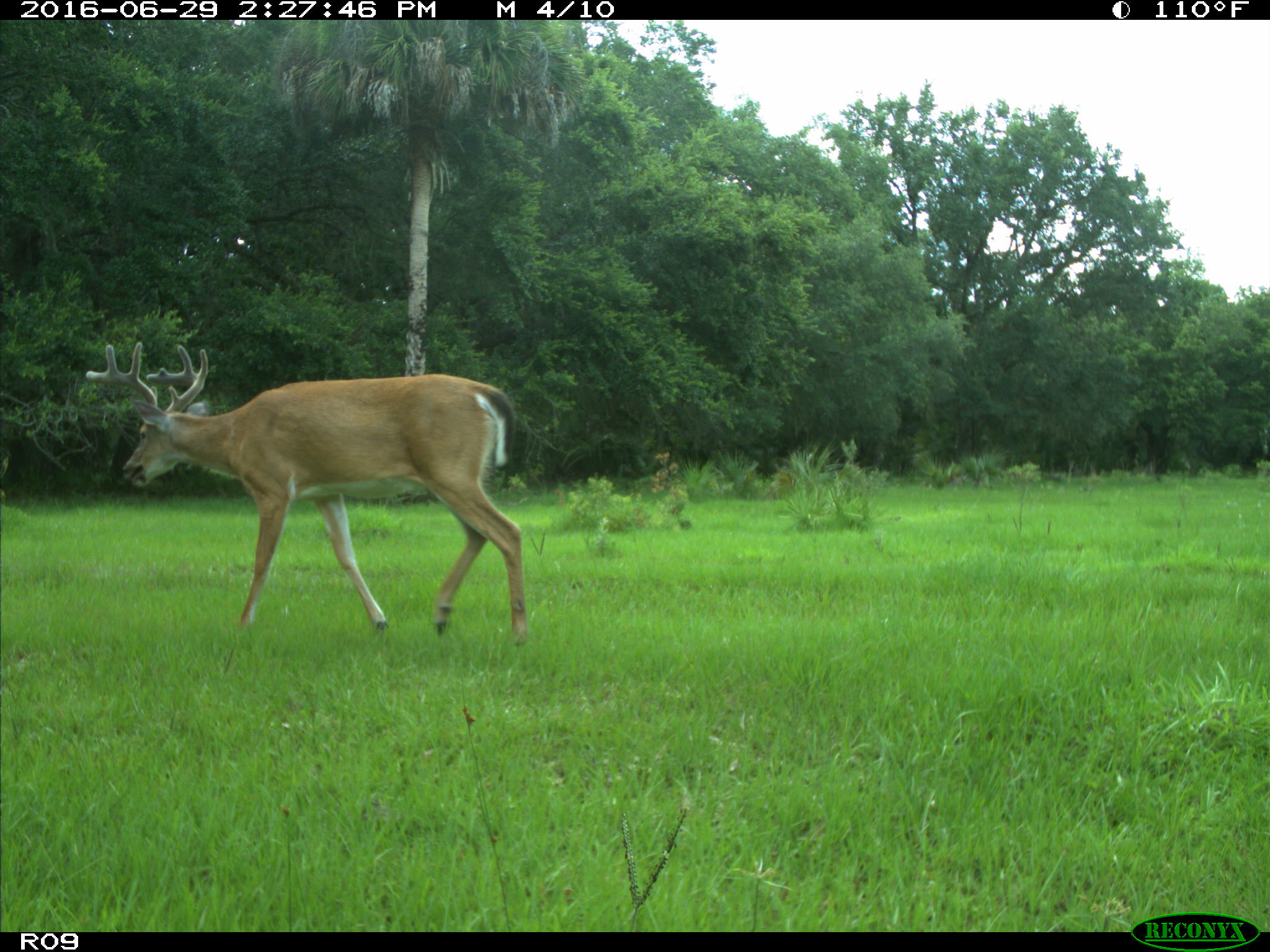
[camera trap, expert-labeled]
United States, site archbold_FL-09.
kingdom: Animalia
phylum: Chordata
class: Mammalia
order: Artiodactyla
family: Cervidae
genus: Odocoileus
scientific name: Odocoileus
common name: deer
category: unidentified deer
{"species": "unidentified deer (deer) (Odocoileus)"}